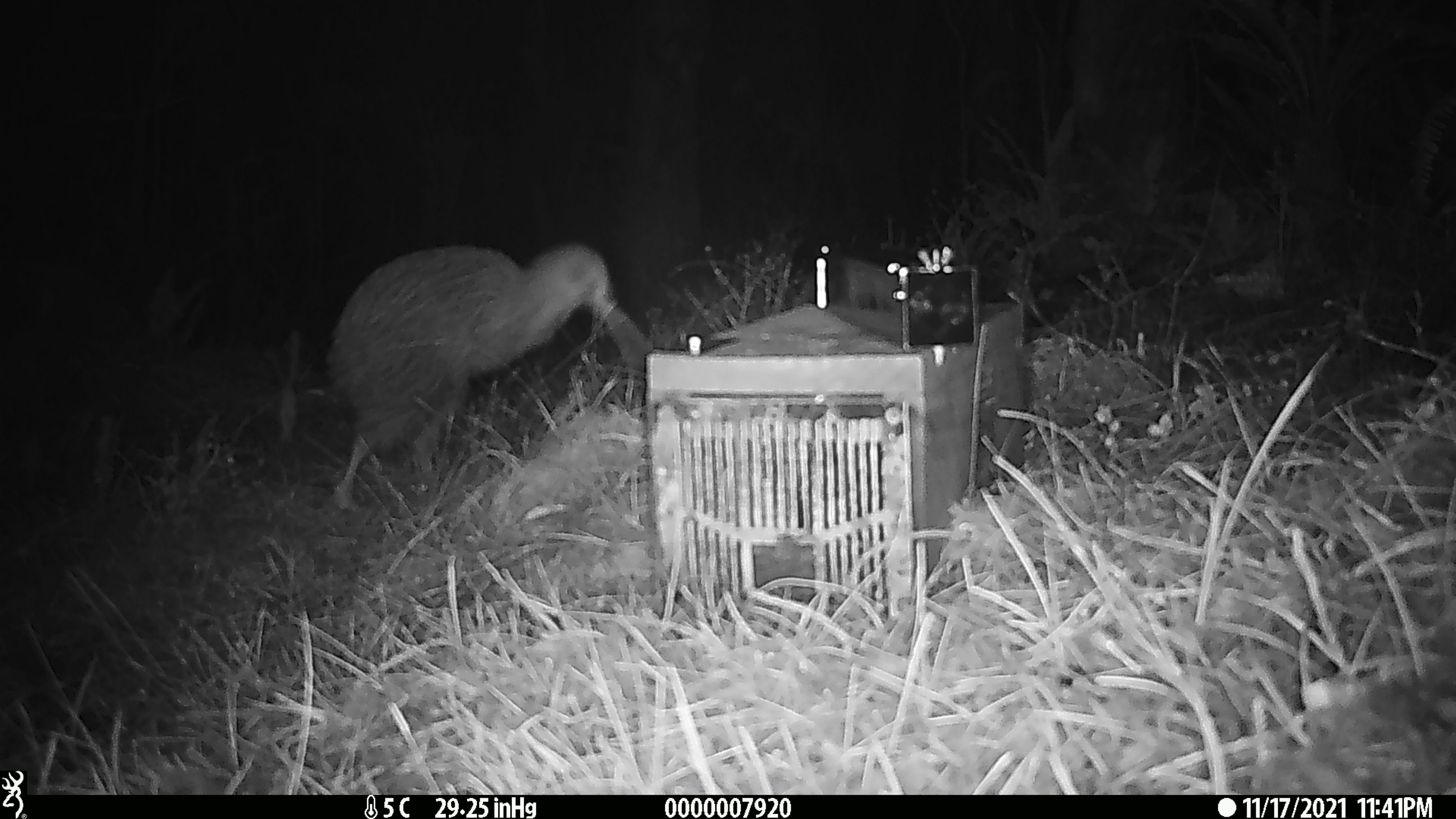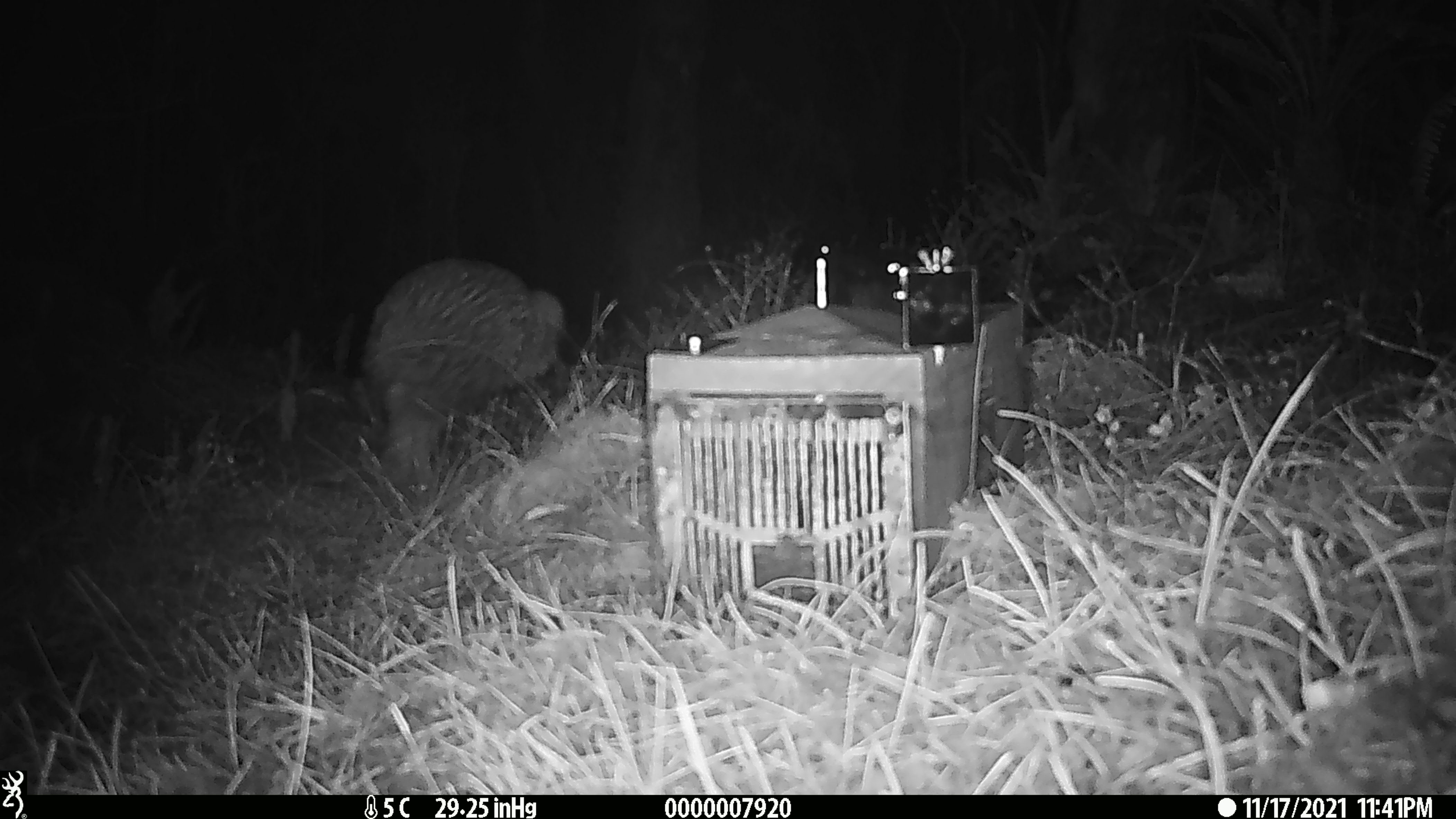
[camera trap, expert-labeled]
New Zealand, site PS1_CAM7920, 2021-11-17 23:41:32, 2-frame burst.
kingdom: Animalia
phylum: Chordata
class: Aves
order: Apterygiformes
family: Apterygidae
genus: Apteryx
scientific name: Apteryx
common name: kiwi